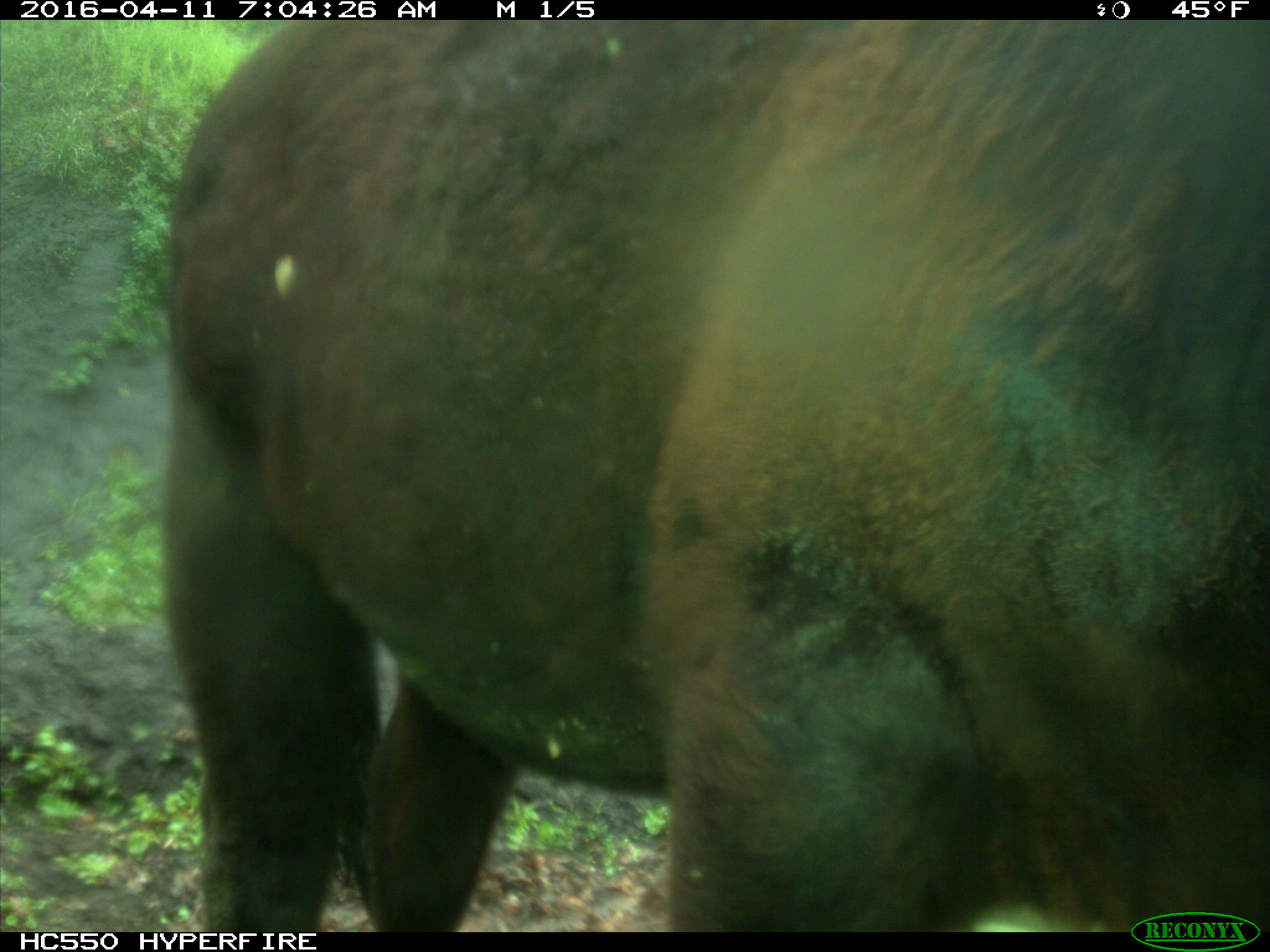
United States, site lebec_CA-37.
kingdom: Animalia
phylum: Chordata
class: Mammalia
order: Artiodactyla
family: Bovidae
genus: Bos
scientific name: Bos taurus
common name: domestic cow